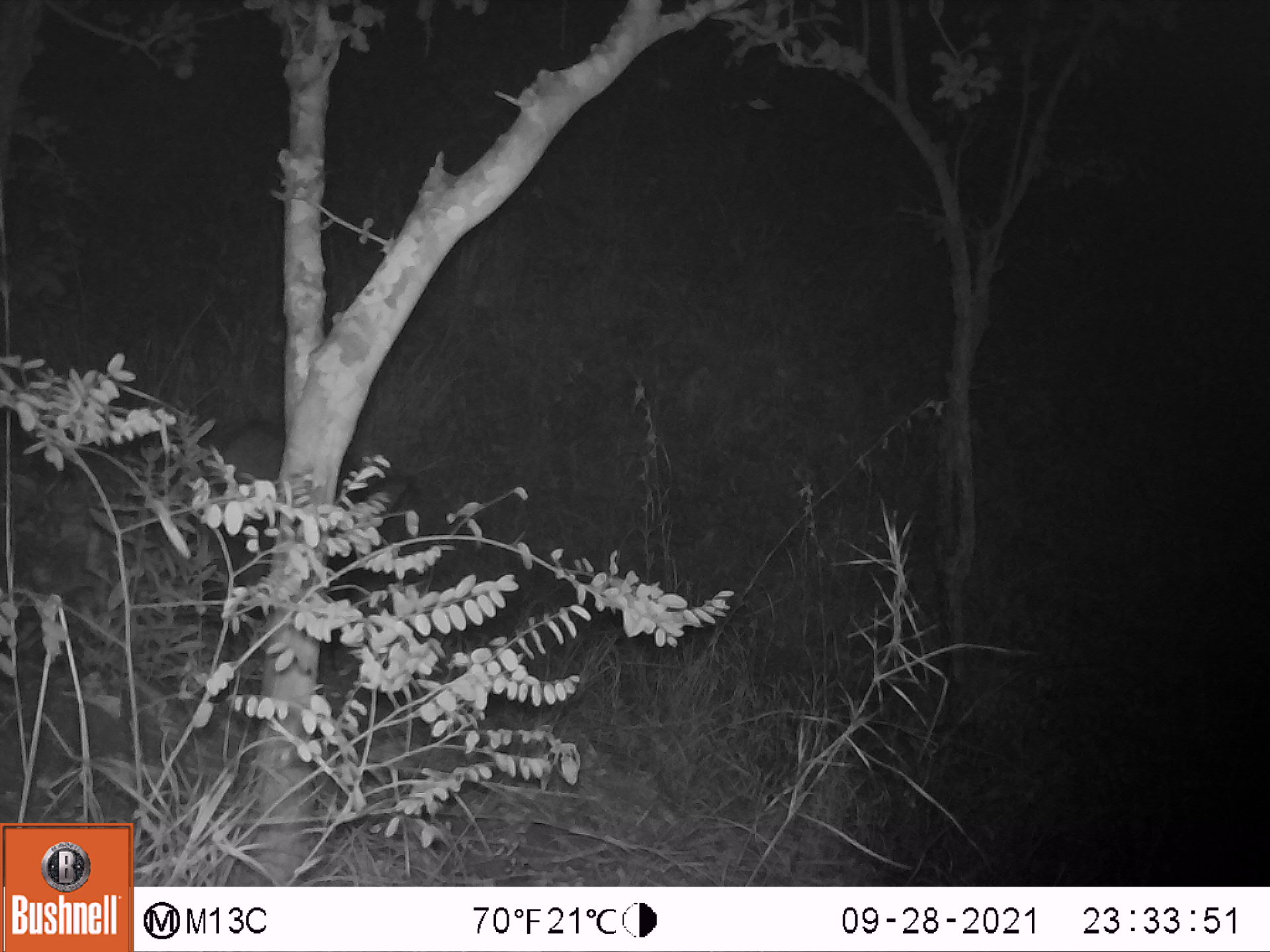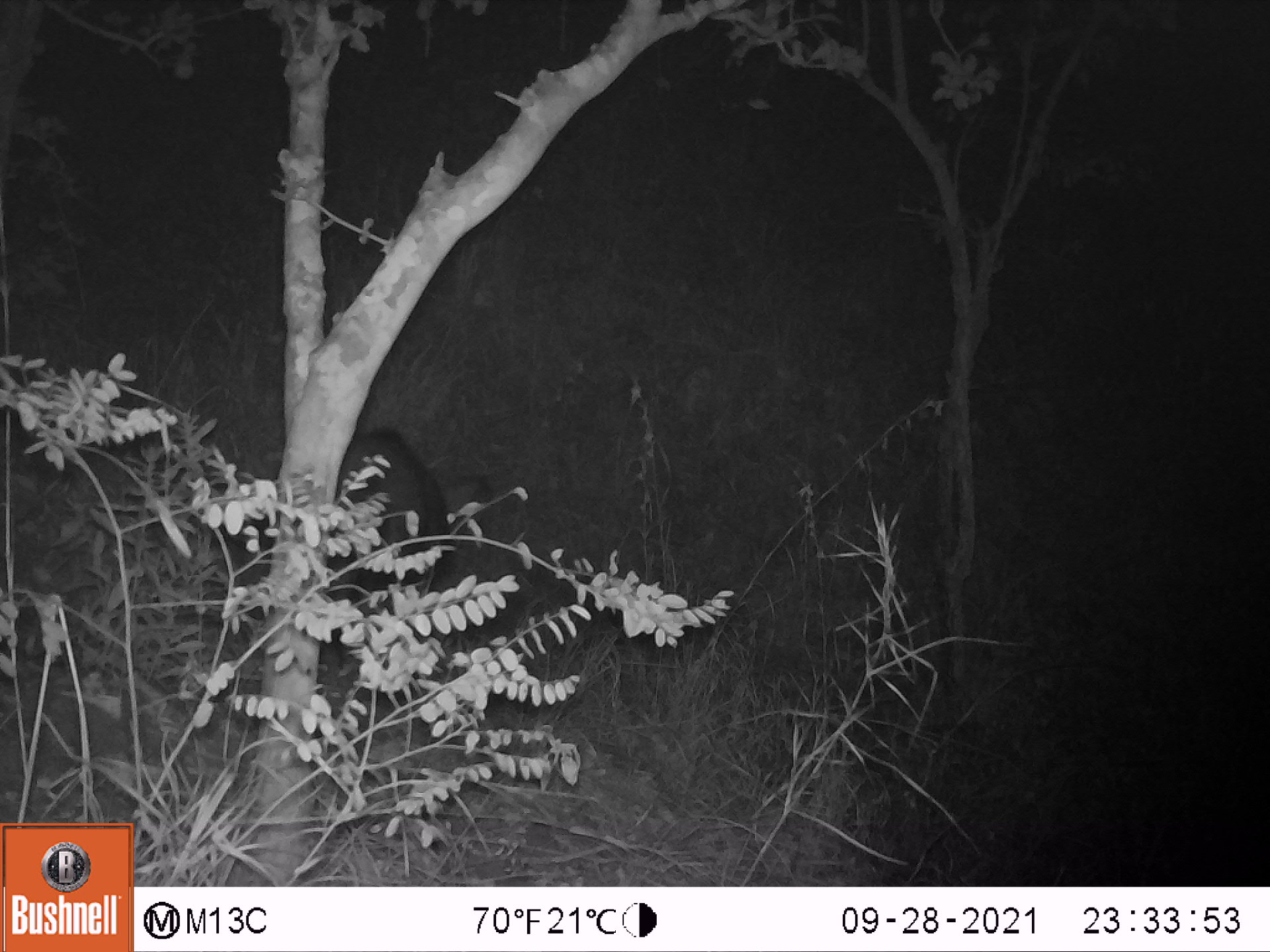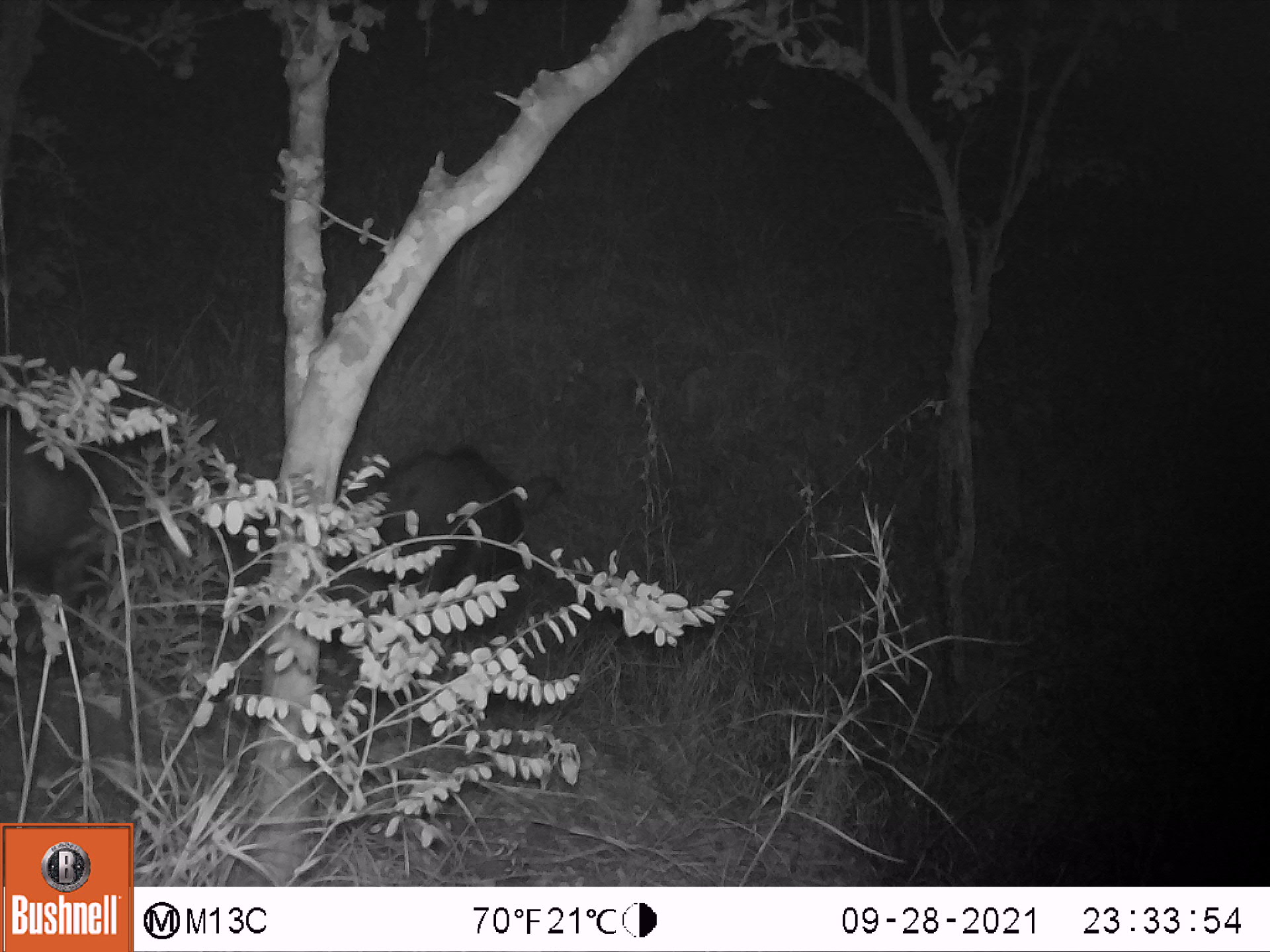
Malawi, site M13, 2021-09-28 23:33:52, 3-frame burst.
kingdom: Animalia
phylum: Chordata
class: Mammalia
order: Artiodactyla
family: Suidae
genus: Potamochoerus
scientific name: Potamochoerus larvatus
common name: bushpig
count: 1